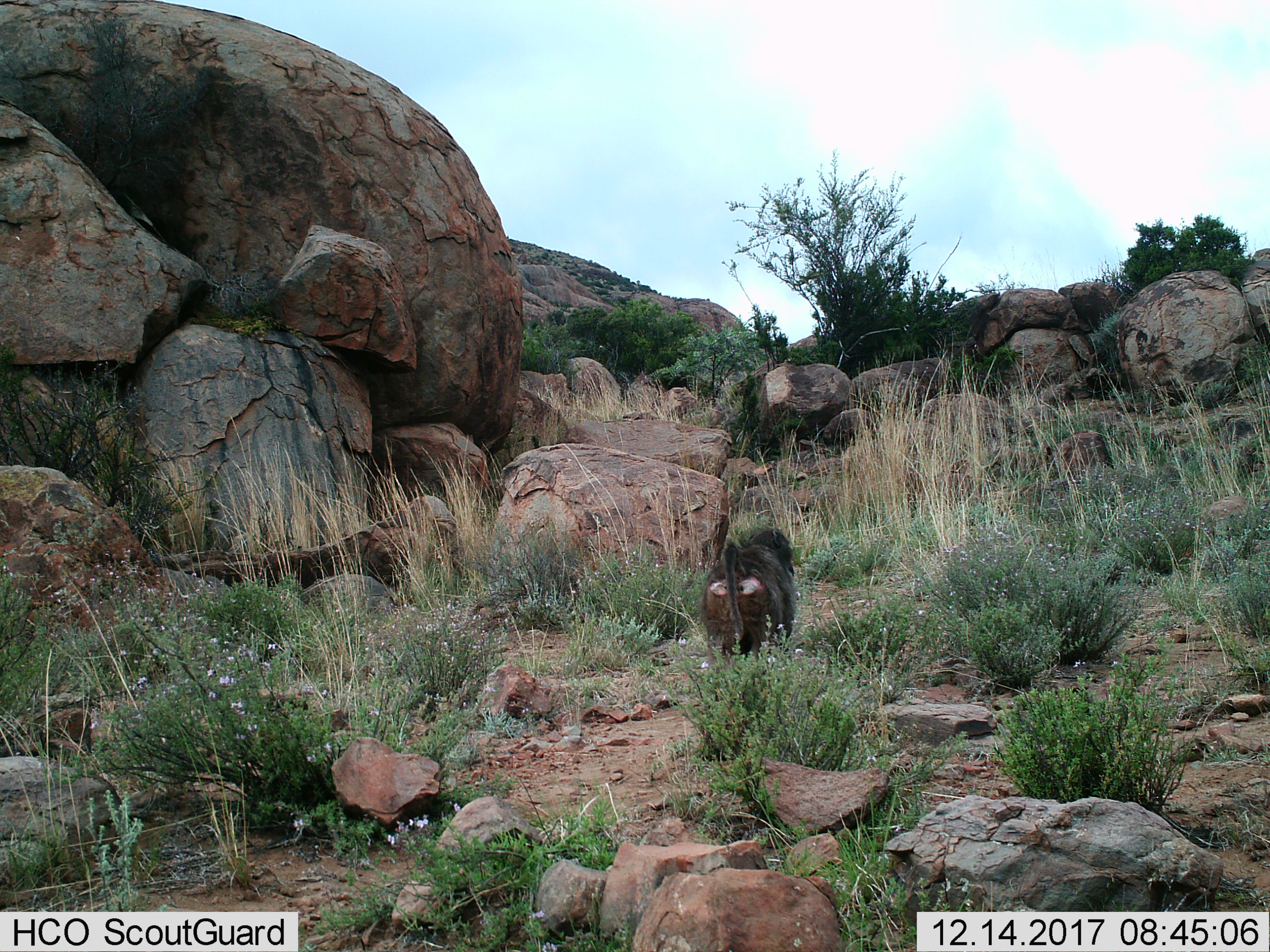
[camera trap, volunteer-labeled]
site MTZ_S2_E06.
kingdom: Animalia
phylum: Chordata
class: Mammalia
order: Primates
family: Cercopithecidae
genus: Papio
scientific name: Papio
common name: baboon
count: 1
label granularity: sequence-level